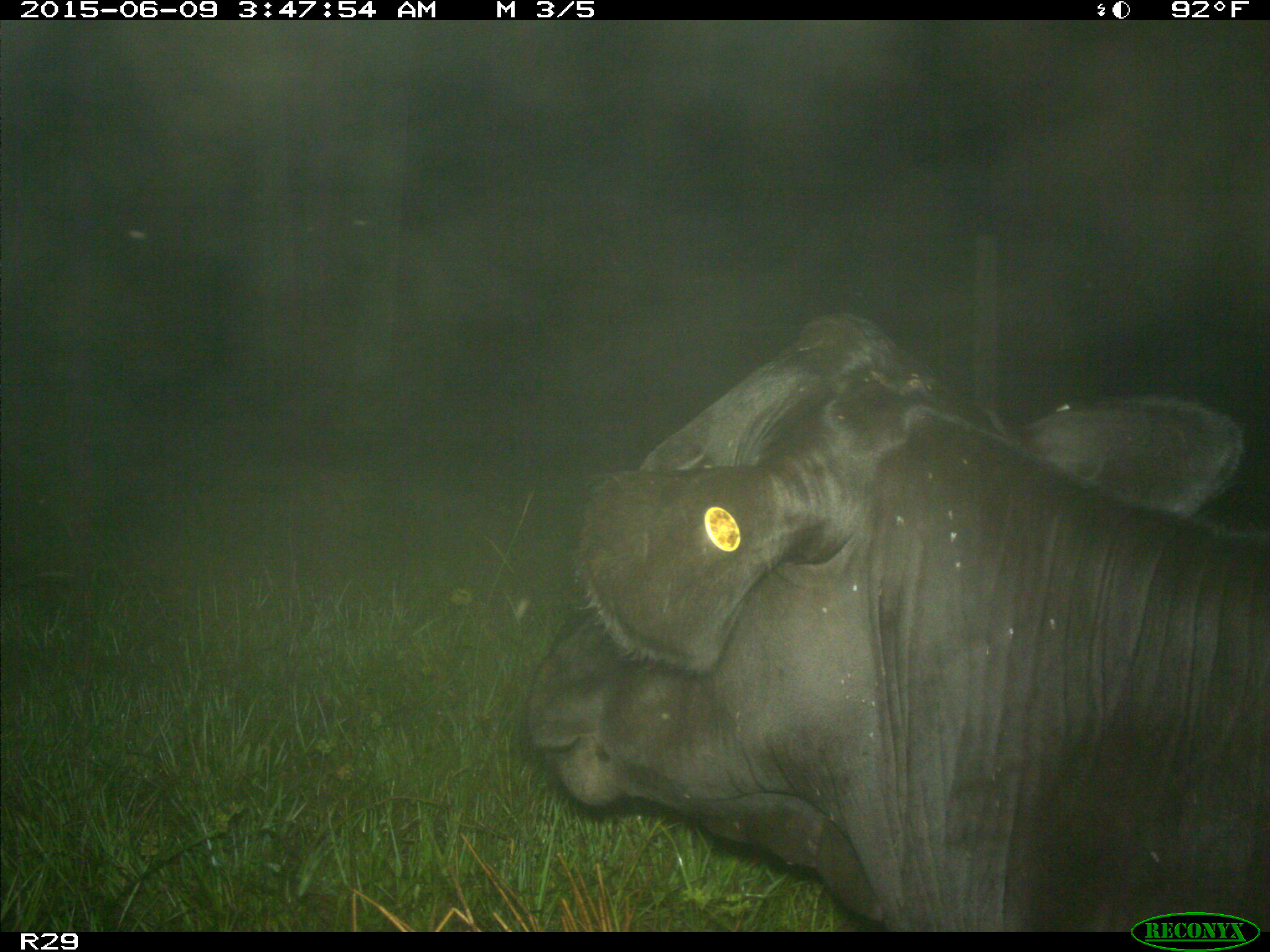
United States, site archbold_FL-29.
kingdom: Animalia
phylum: Chordata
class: Mammalia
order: Artiodactyla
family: Bovidae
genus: Bos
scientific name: Bos taurus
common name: domestic cow